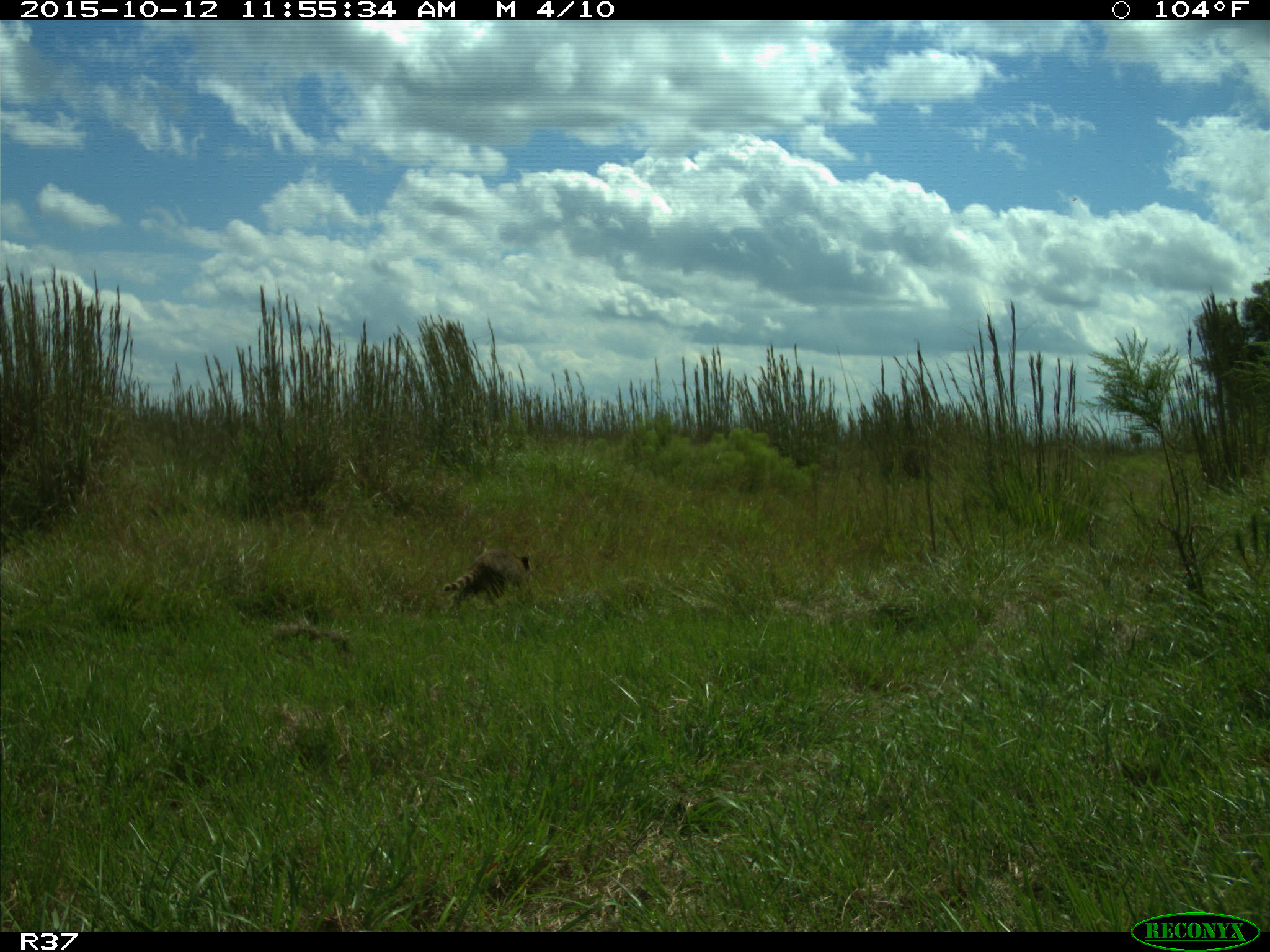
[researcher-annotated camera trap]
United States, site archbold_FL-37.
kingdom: Animalia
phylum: Chordata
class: Mammalia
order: Carnivora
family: Procyonidae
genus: Procyon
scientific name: Procyon lotor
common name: common raccoon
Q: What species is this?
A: Procyon lotor (common raccoon).